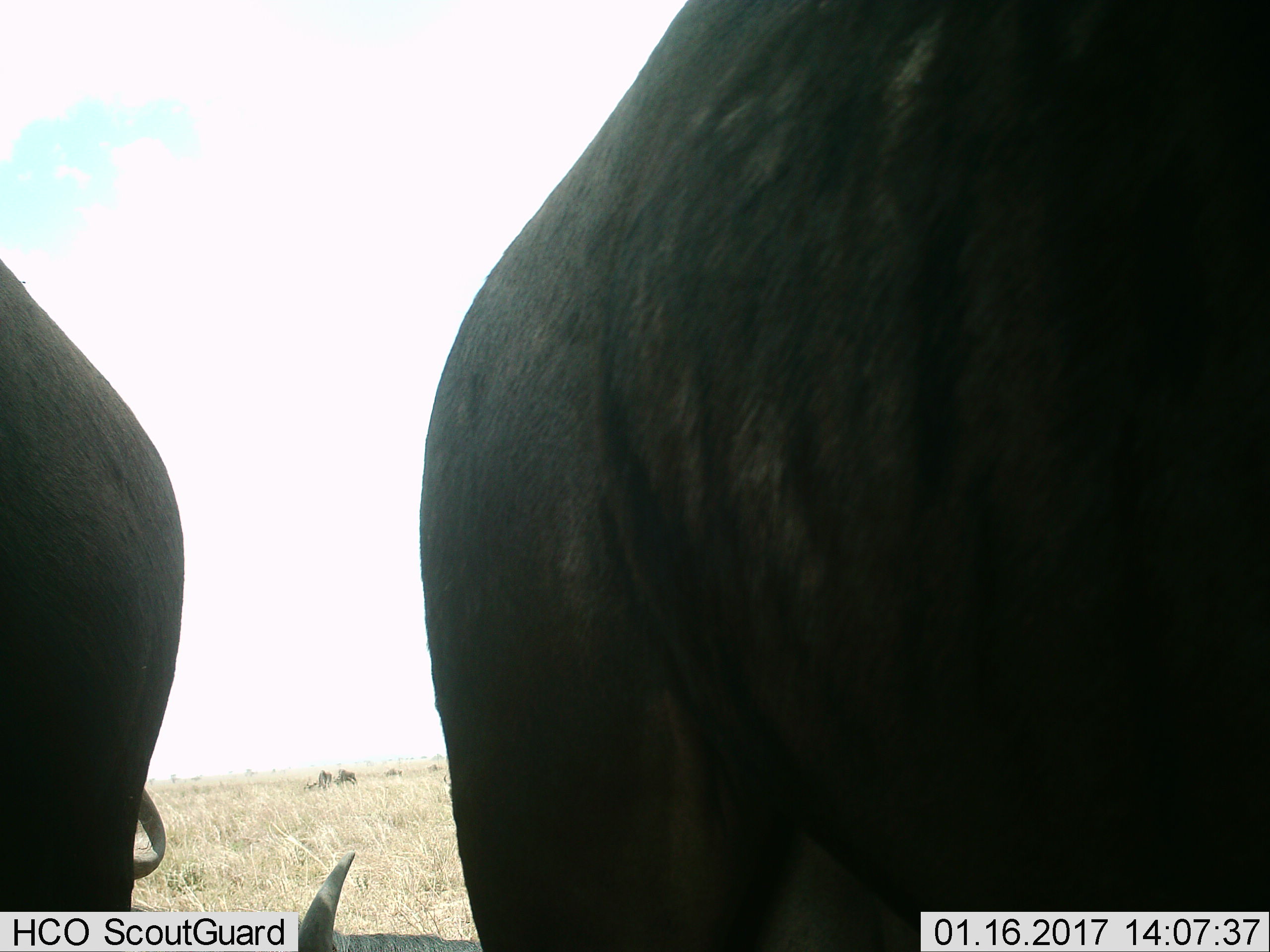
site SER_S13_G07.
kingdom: Animalia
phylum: Chordata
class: Mammalia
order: Artiodactyla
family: Bovidae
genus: Connochaetes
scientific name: Connochaetes taurinus taurinus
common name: blue wildebeest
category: wildebeestblue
Wildebeestblue (blue wildebeest) (Connochaetes taurinus taurinus), count 6. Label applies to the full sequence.